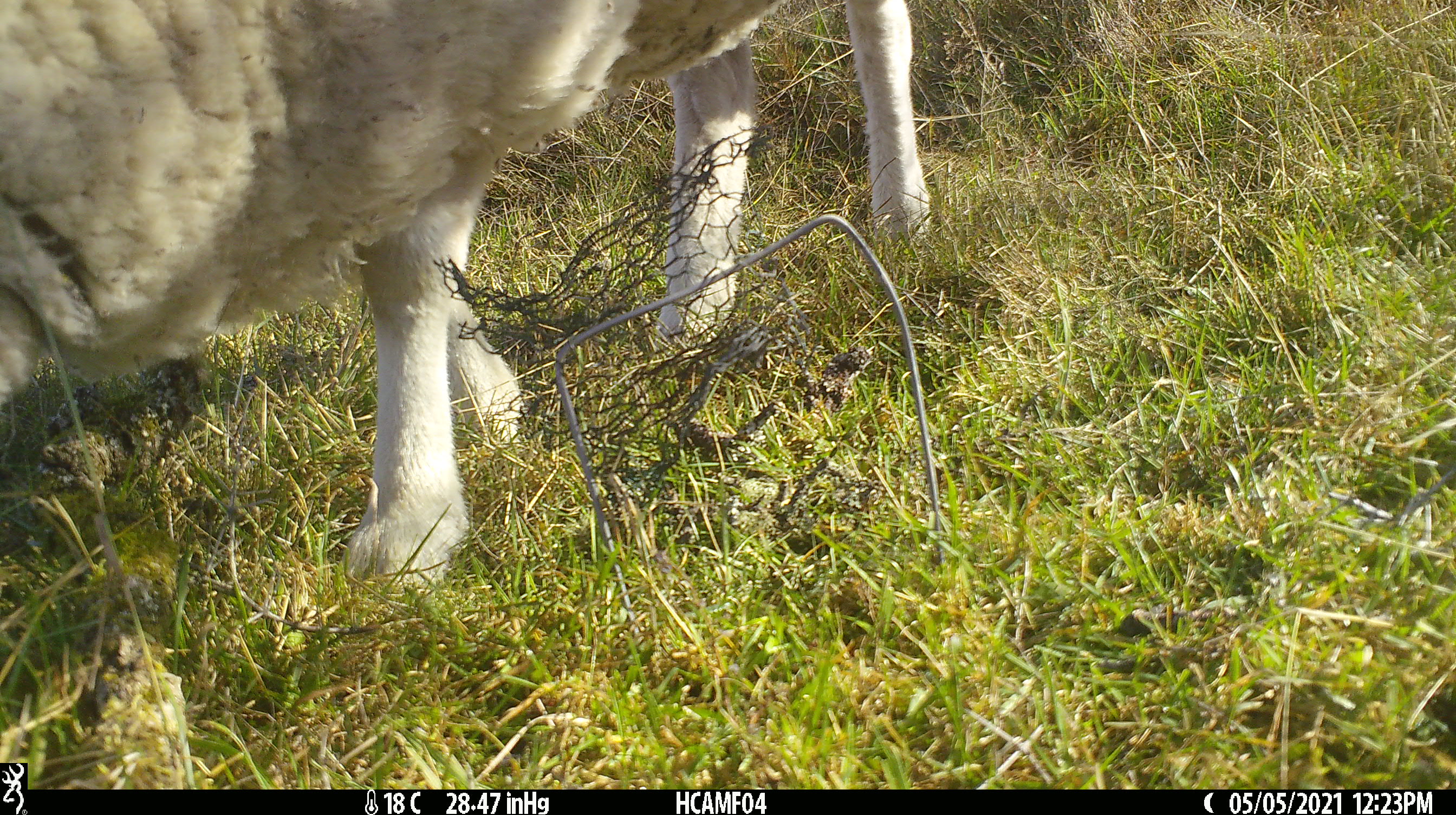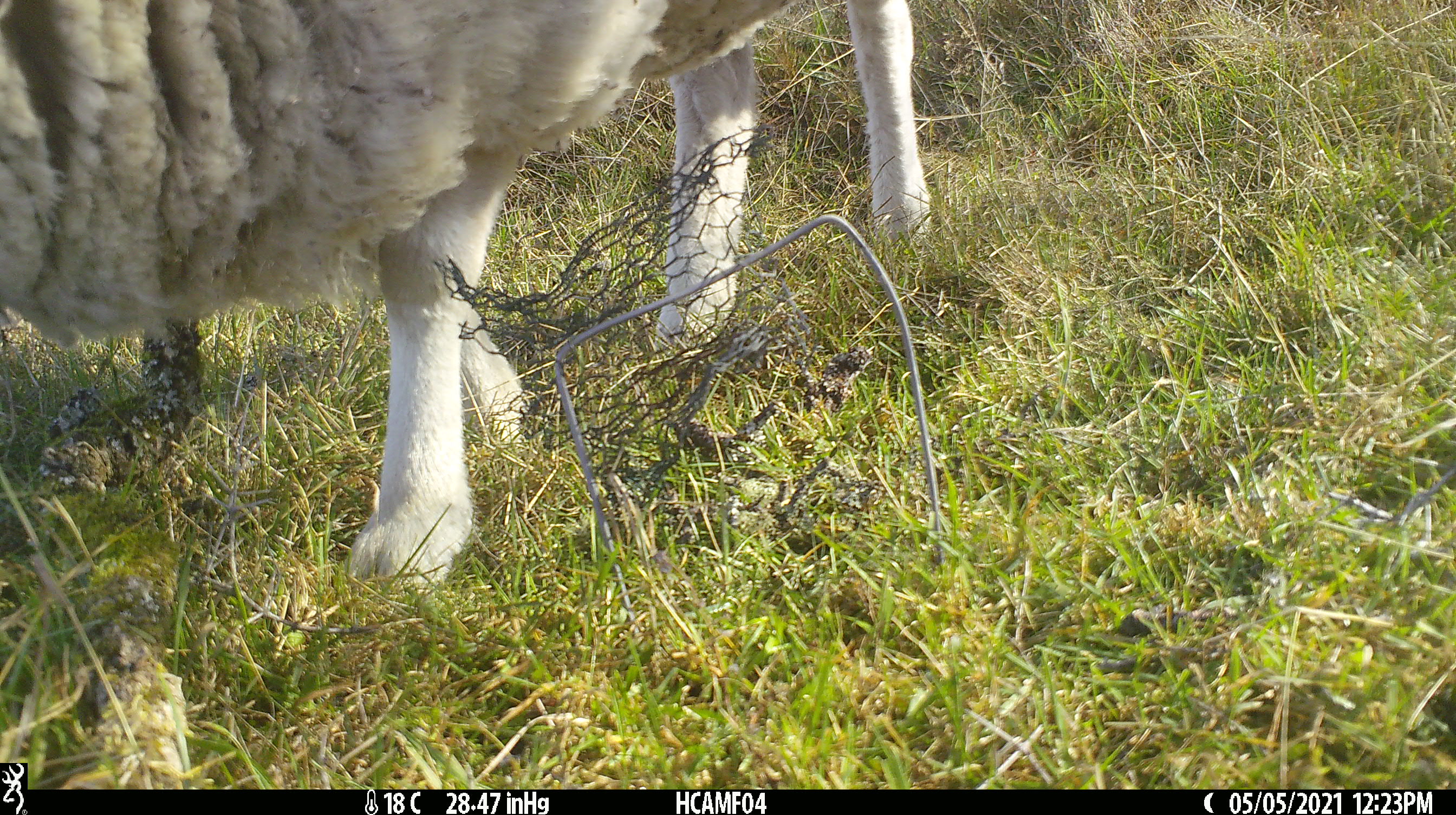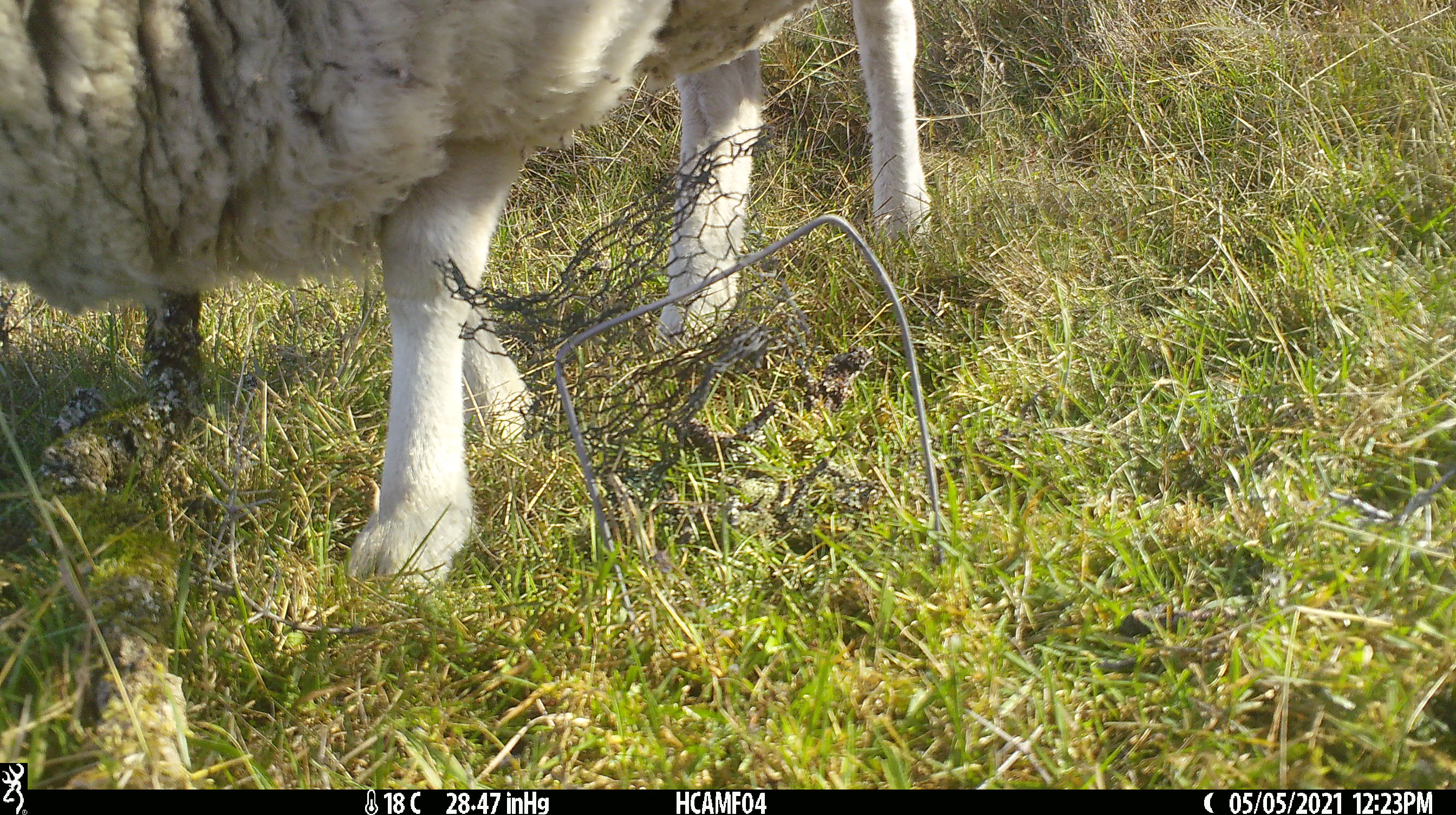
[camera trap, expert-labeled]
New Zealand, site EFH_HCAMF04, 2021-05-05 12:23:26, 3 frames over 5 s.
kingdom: Animalia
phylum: Chordata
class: Mammalia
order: Artiodactyla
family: Bovidae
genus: Ovis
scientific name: Ovis aries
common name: domestic sheep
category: sheep